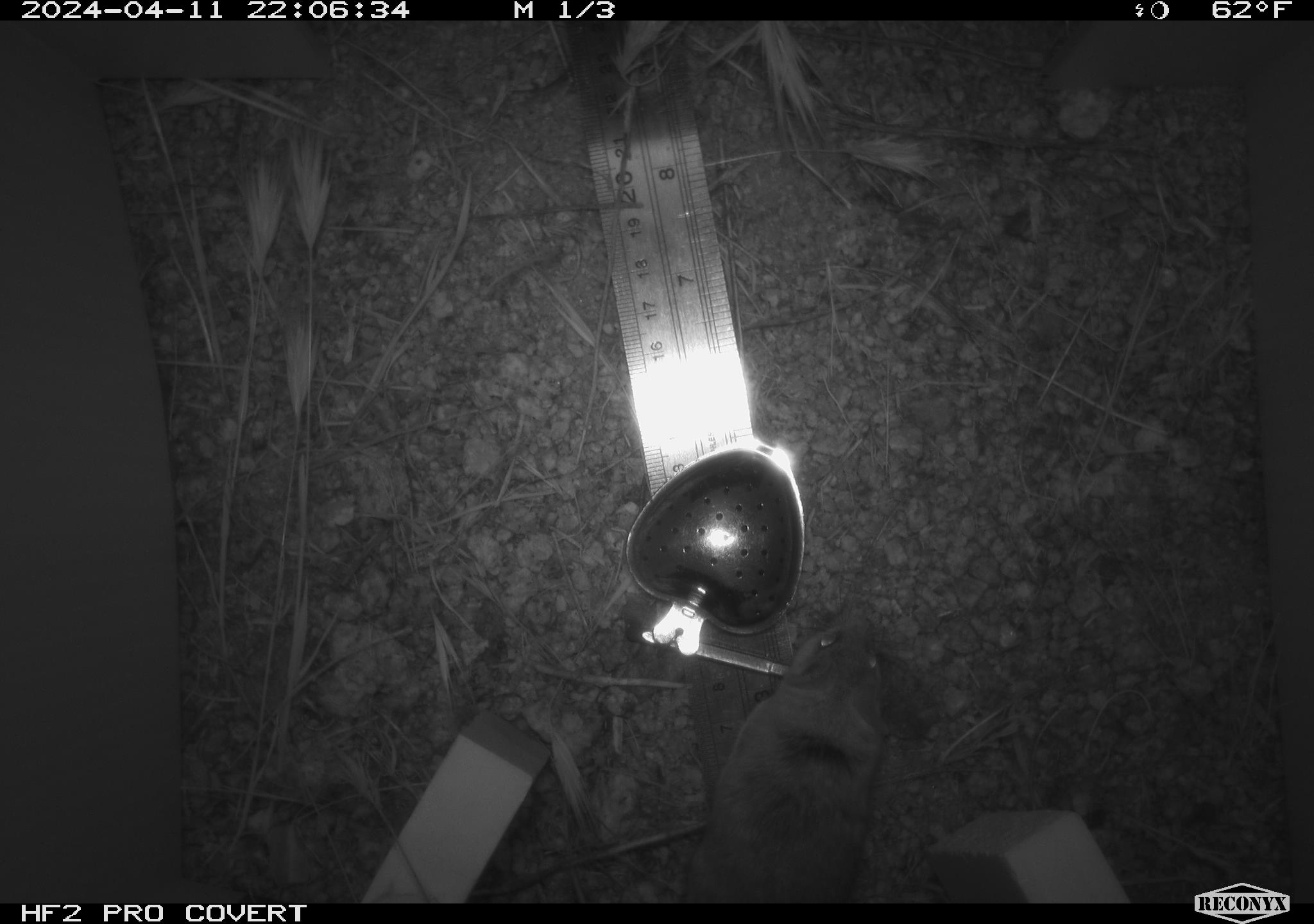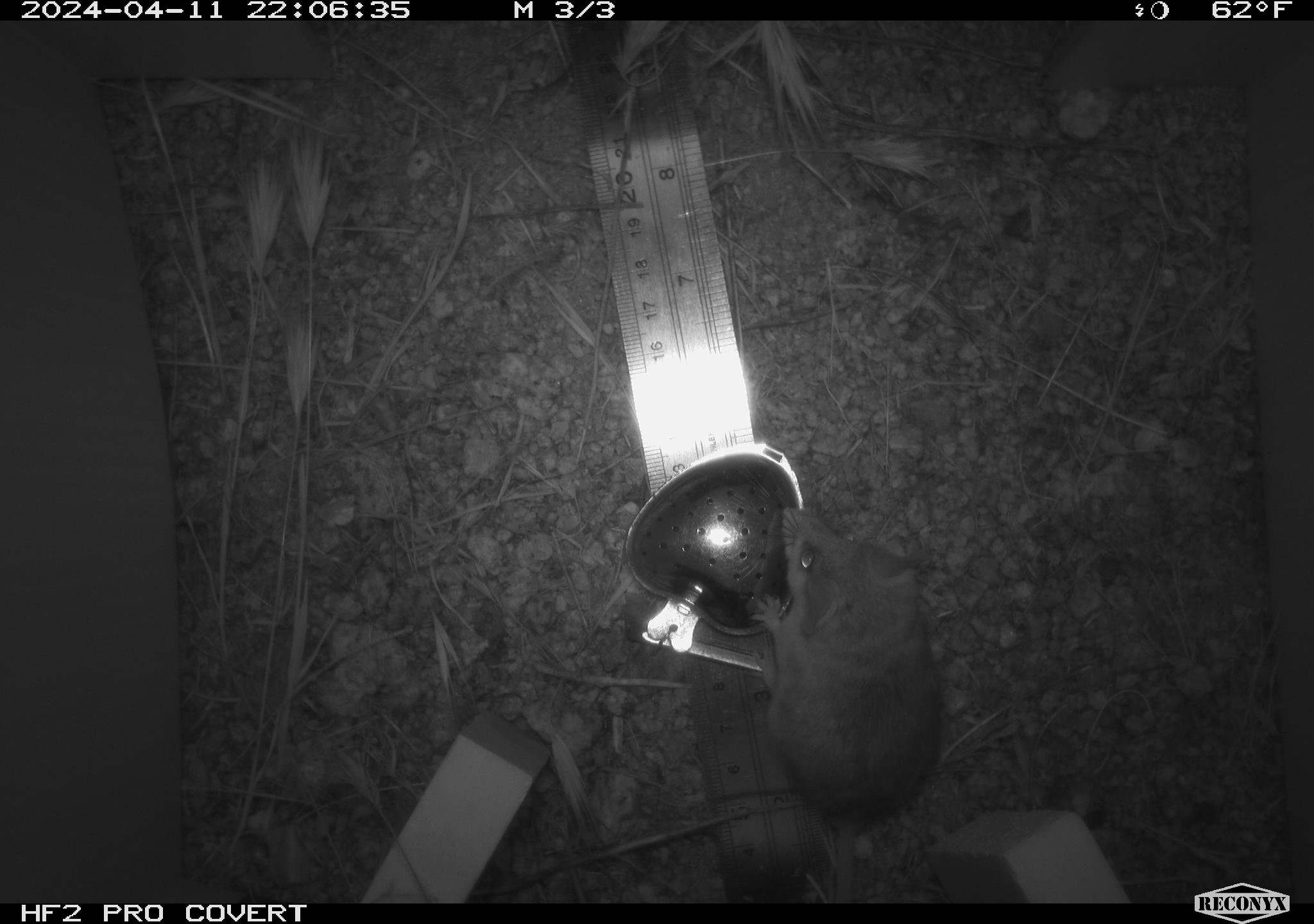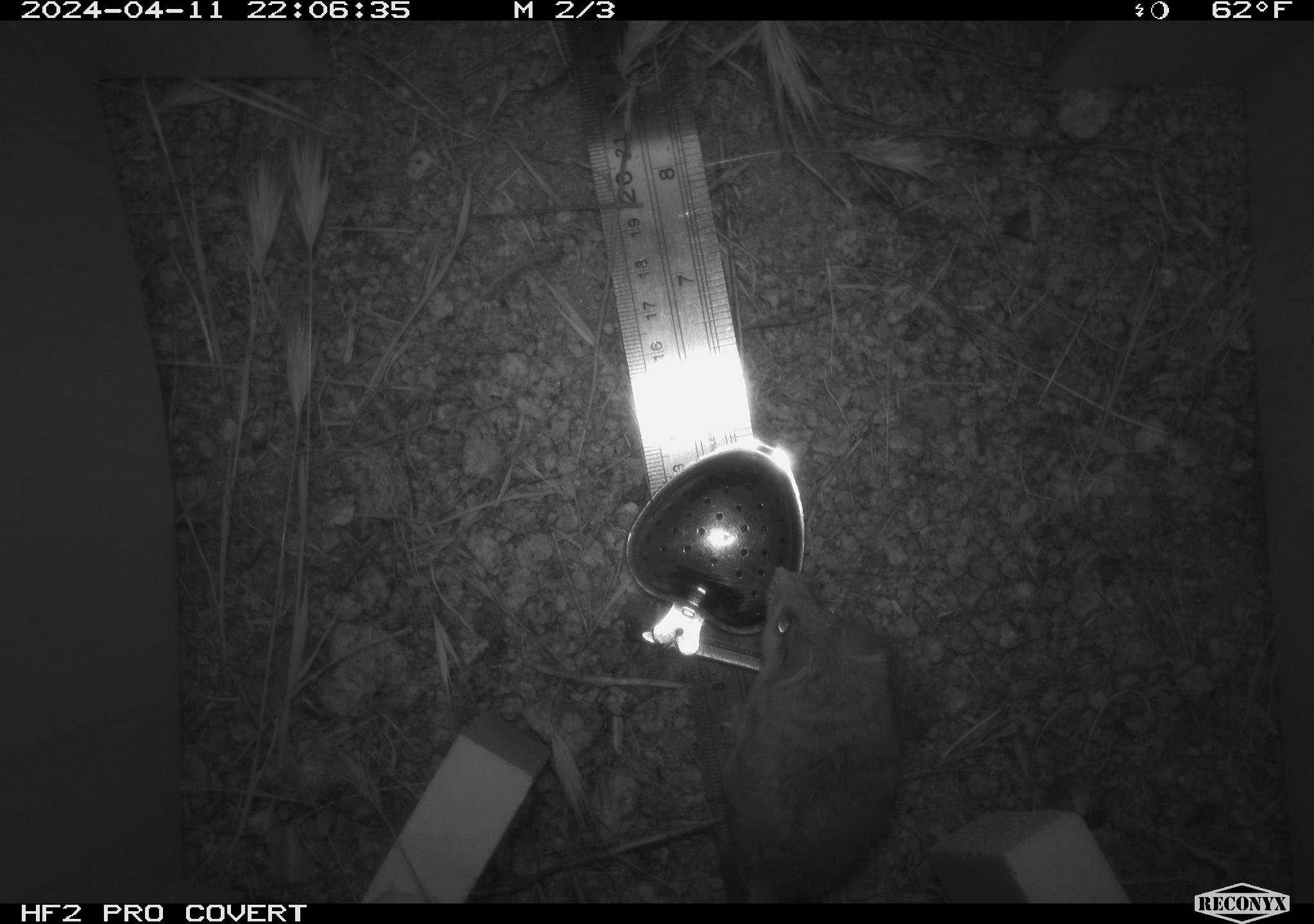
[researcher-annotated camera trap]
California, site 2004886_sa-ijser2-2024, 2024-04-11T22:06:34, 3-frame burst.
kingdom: Animalia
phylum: Chordata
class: Mammalia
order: Rodentia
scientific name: Rodentia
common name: mouse species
Mouse species (Rodentia).